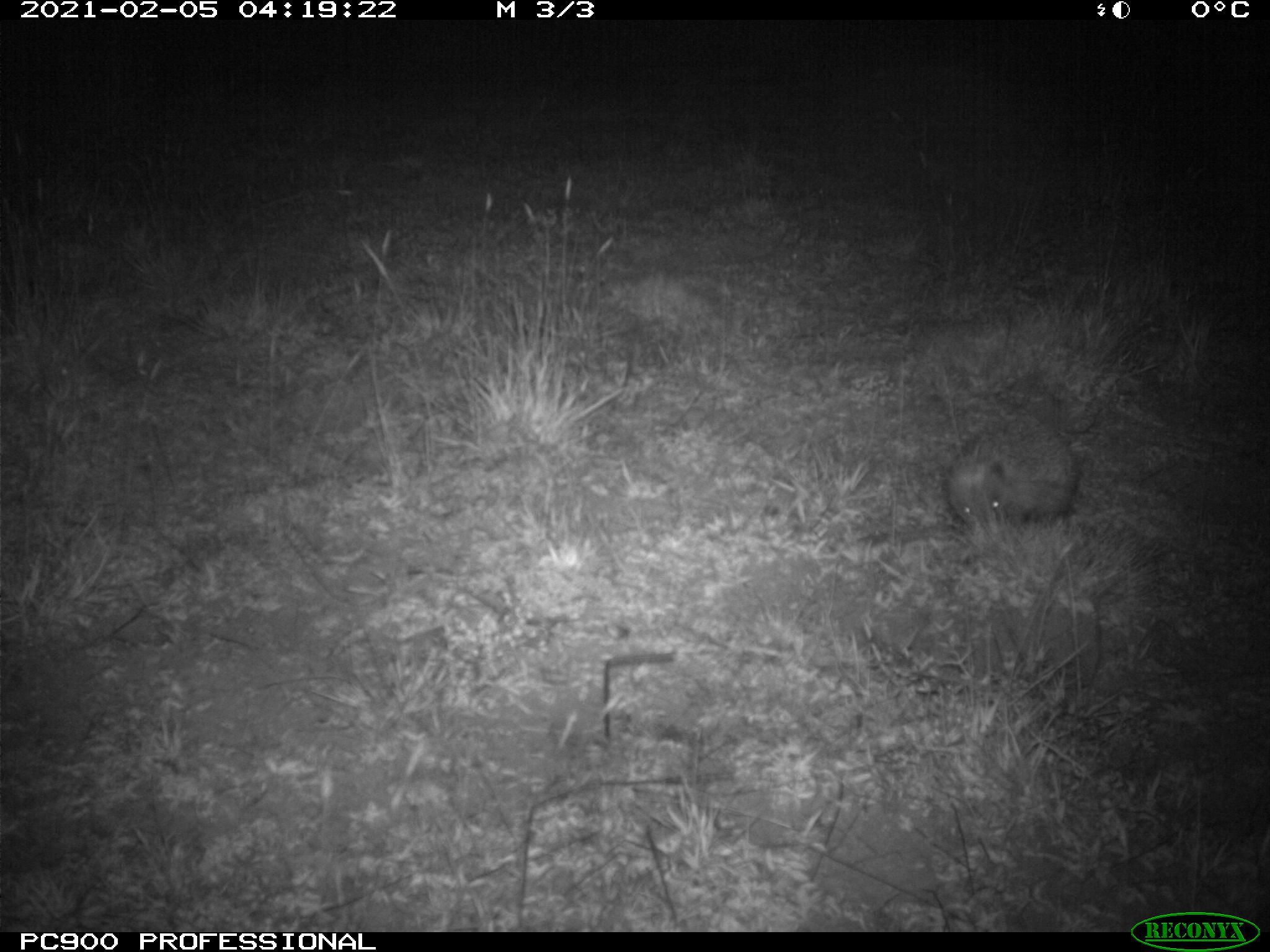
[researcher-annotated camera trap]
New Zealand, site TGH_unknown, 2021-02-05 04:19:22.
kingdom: Animalia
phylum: Chordata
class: Mammalia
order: Eulipotyphla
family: Erinaceidae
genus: Erinaceus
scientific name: Erinaceus europaeus europaeus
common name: european hedgehog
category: hedgehog